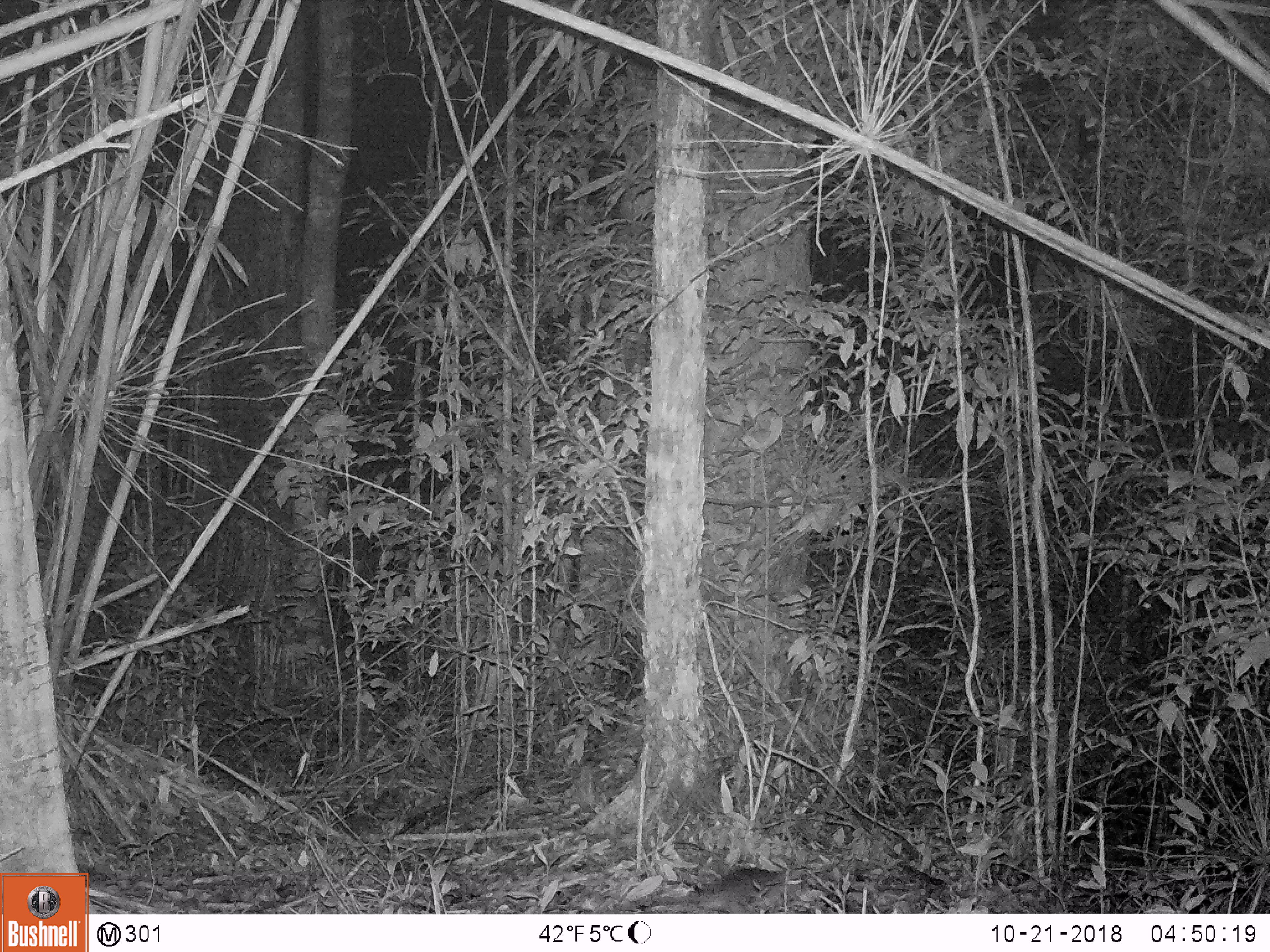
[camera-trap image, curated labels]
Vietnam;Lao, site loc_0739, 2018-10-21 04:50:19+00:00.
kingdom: Animalia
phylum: Chordata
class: Mammalia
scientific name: Mammalia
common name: mammal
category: unidentified small mammal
Unidentified small mammal (mammal) (Mammalia). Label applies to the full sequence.